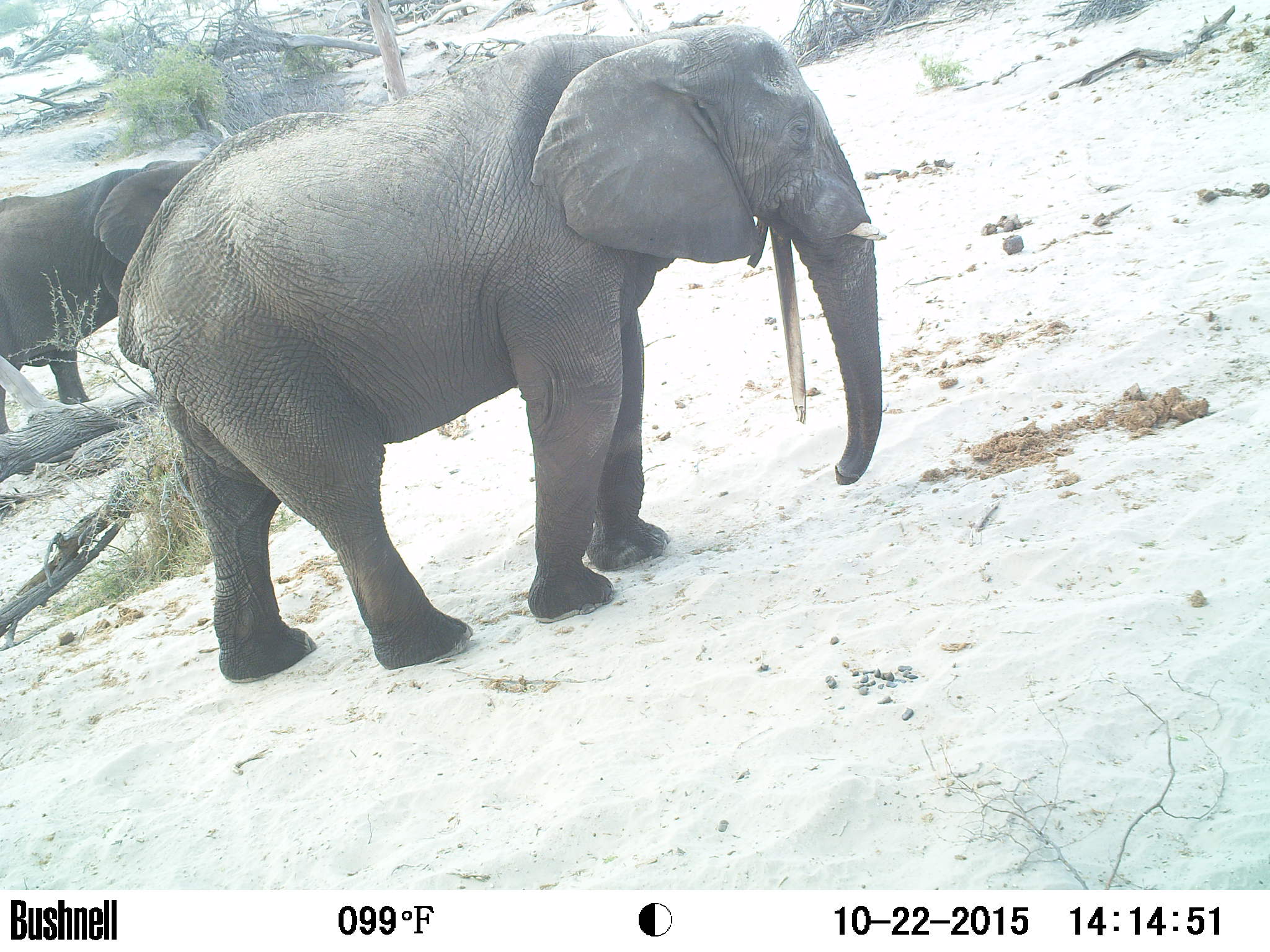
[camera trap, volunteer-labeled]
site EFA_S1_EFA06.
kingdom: Animalia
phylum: Chordata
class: Mammalia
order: Proboscidea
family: Elephantidae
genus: Loxodonta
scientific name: Loxodonta africana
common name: african bush elephant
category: elephant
Elephant (african bush elephant) (Loxodonta africana), count 2. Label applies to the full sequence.